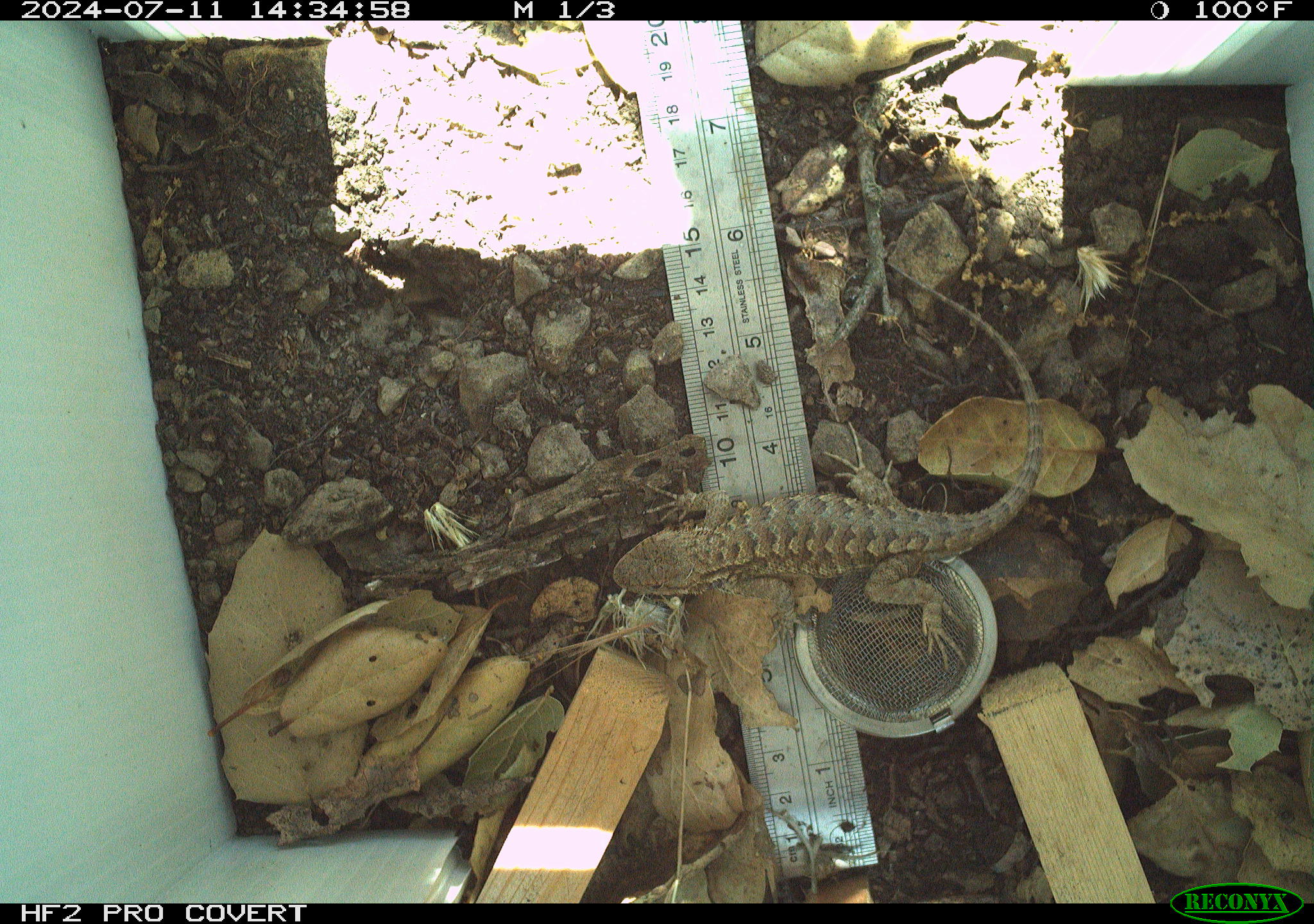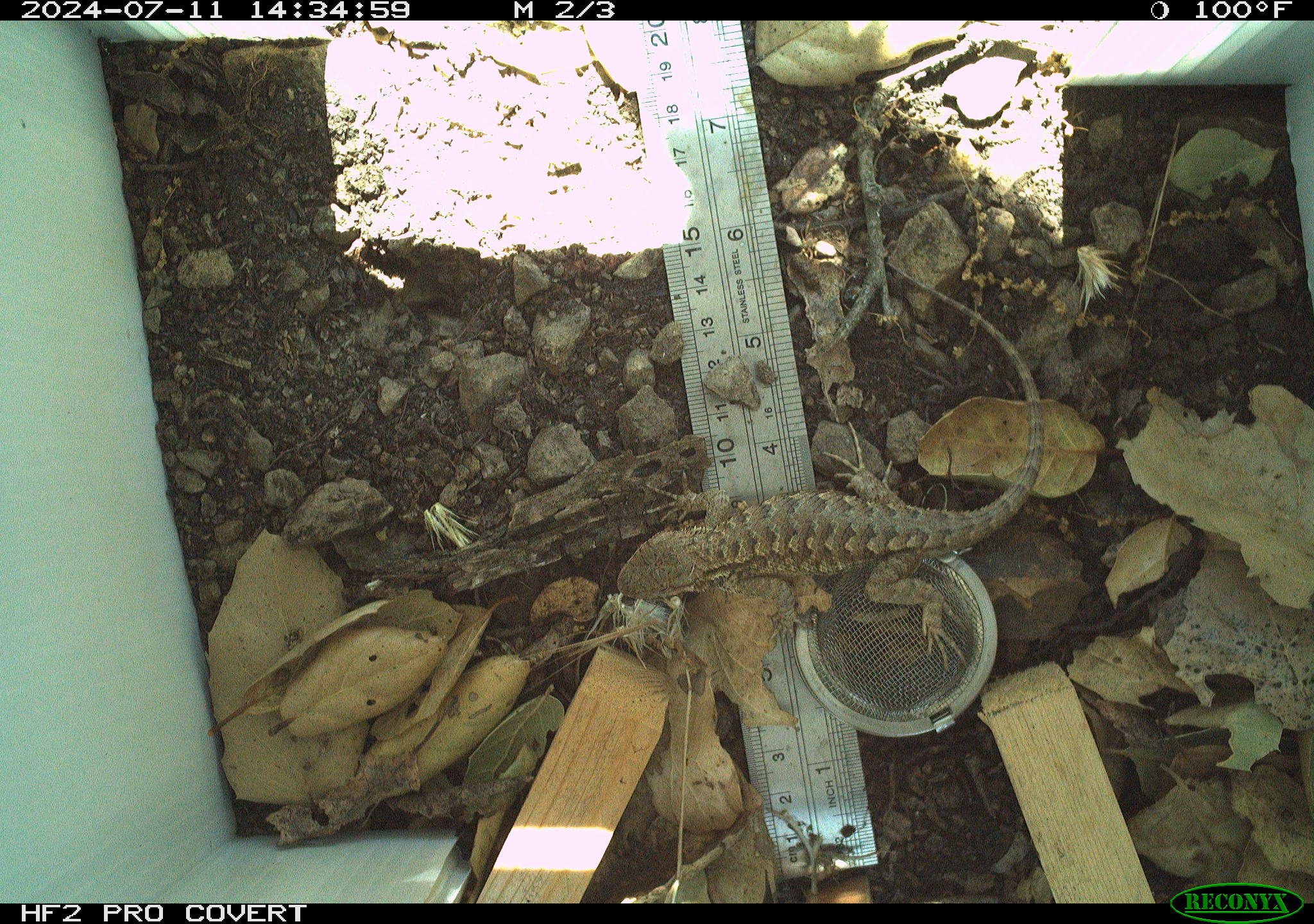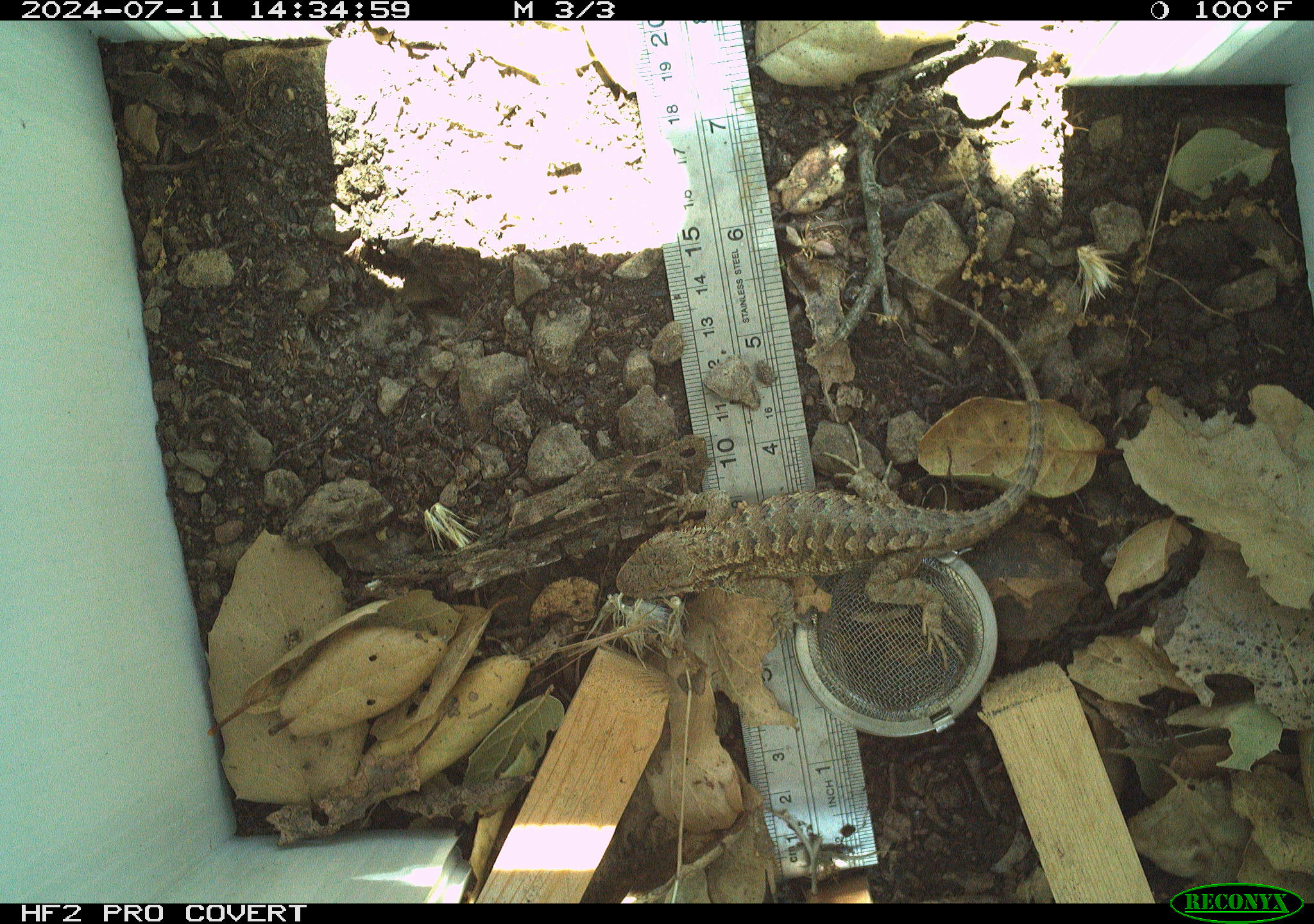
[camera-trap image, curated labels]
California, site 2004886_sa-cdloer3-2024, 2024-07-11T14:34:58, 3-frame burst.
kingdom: Animalia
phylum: Chordata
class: Reptilia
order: Squamata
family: Phrynosomatidae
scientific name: Phrynosomatidae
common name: north american spiny lizards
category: sceloporus/uta species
Sceloporus/uta species (north american spiny lizards) (Phrynosomatidae).